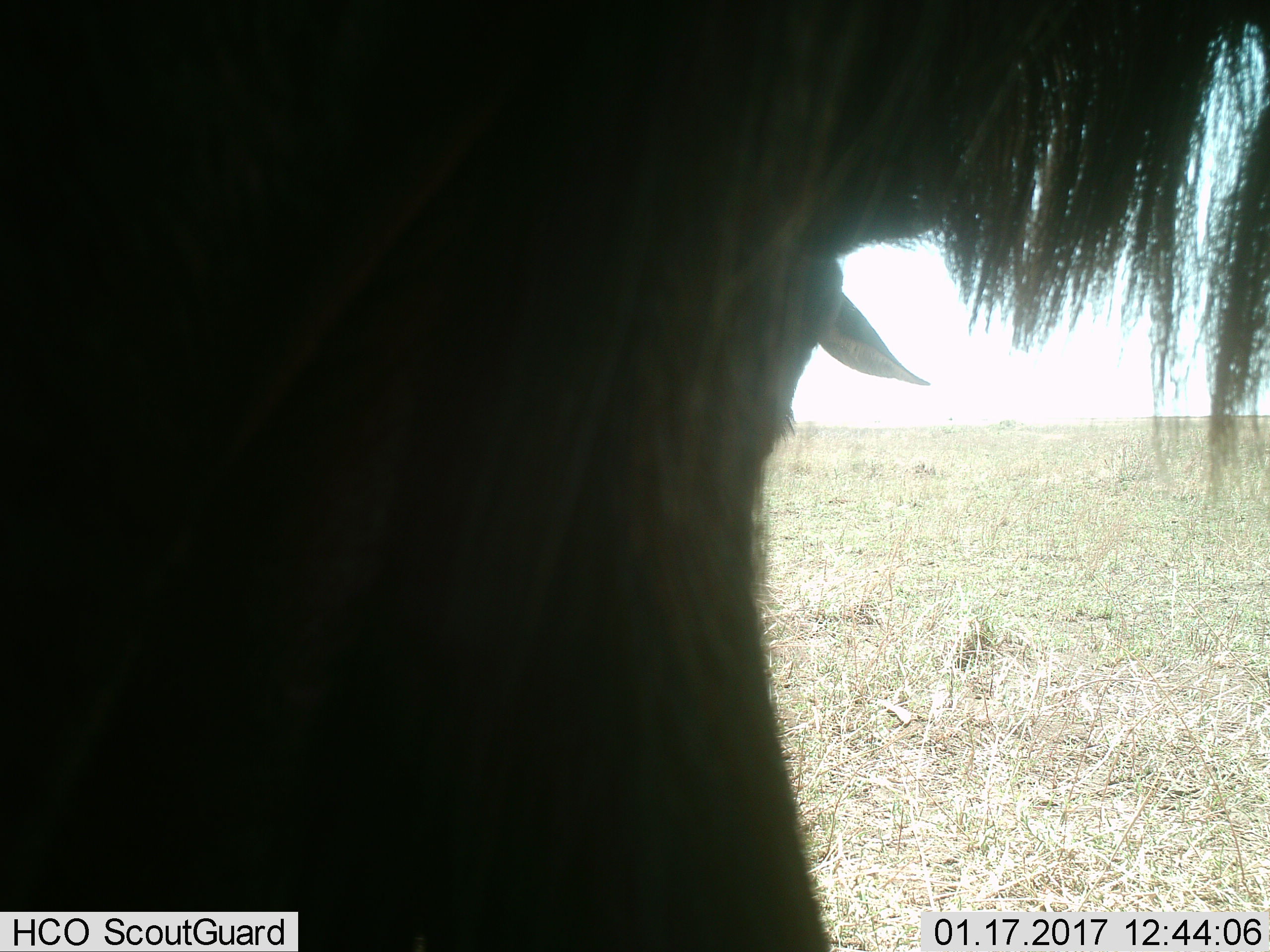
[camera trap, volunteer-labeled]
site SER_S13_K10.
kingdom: Animalia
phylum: Chordata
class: Mammalia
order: Artiodactyla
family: Bovidae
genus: Connochaetes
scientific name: Connochaetes taurinus taurinus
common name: blue wildebeest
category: wildebeestblue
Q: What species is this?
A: Wildebeestblue (blue wildebeest) (Connochaetes taurinus taurinus).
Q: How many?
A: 1.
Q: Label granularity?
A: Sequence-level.